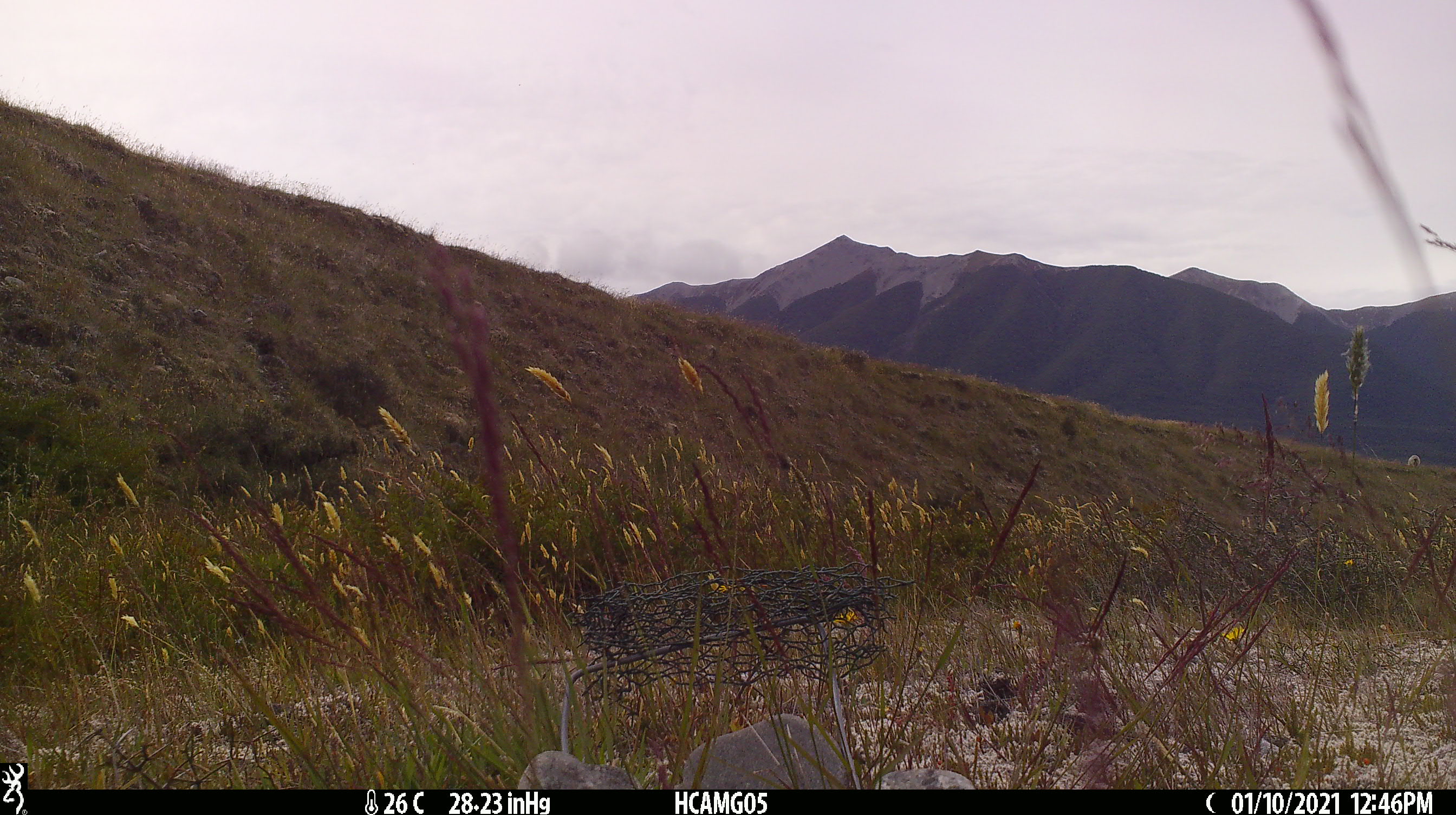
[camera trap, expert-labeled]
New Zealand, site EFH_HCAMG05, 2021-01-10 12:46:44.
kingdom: Animalia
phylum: Chordata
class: Mammalia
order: Artiodactyla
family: Bovidae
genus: Ovis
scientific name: Ovis aries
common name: domestic sheep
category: sheep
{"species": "sheep (domestic sheep) (Ovis aries)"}